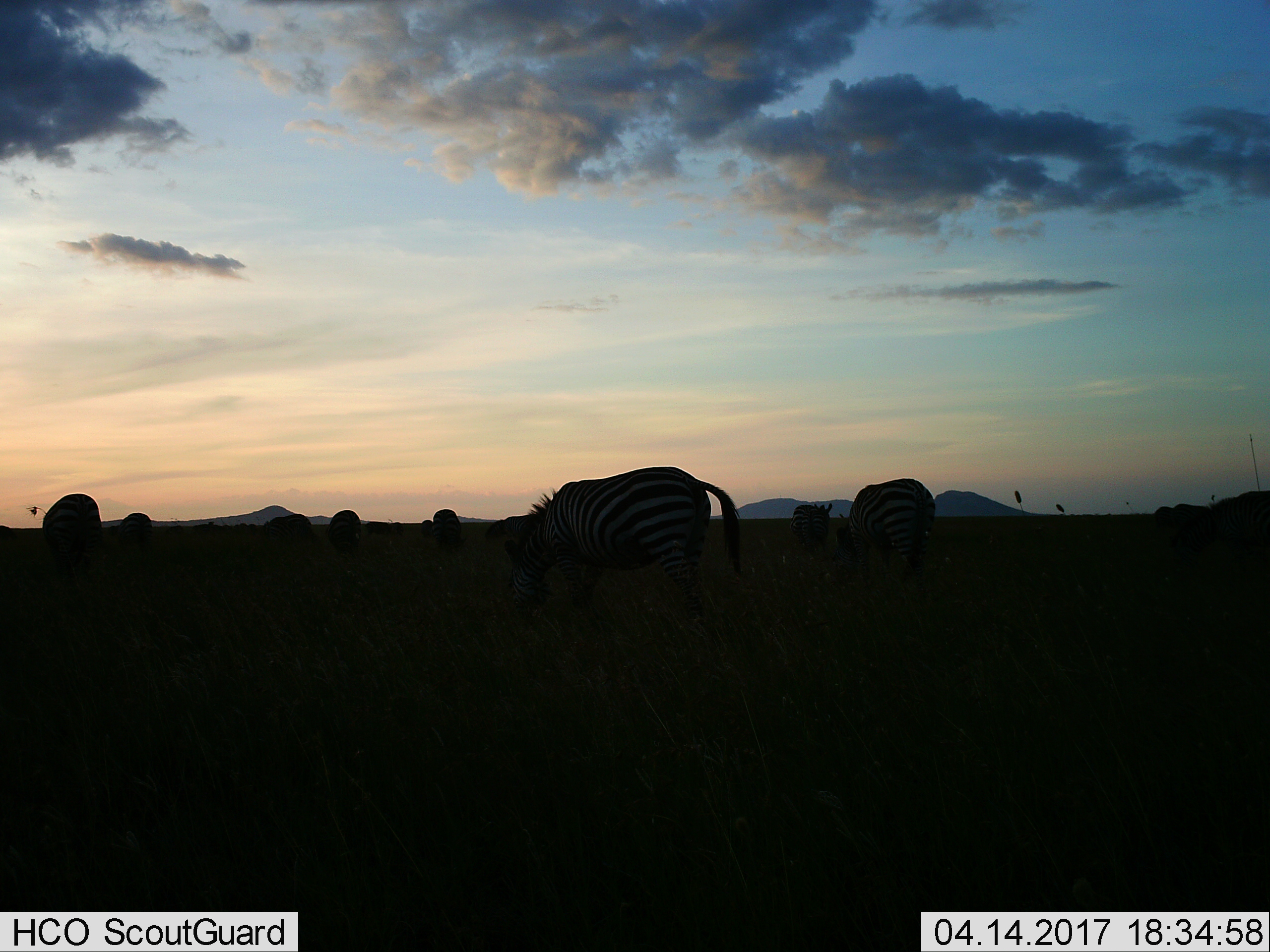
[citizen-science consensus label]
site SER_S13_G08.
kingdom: Animalia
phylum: Chordata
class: Mammalia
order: Perissodactyla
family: Equidae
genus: Equus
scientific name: Equus quagga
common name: plains zebra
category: zebraplains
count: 7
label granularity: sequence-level